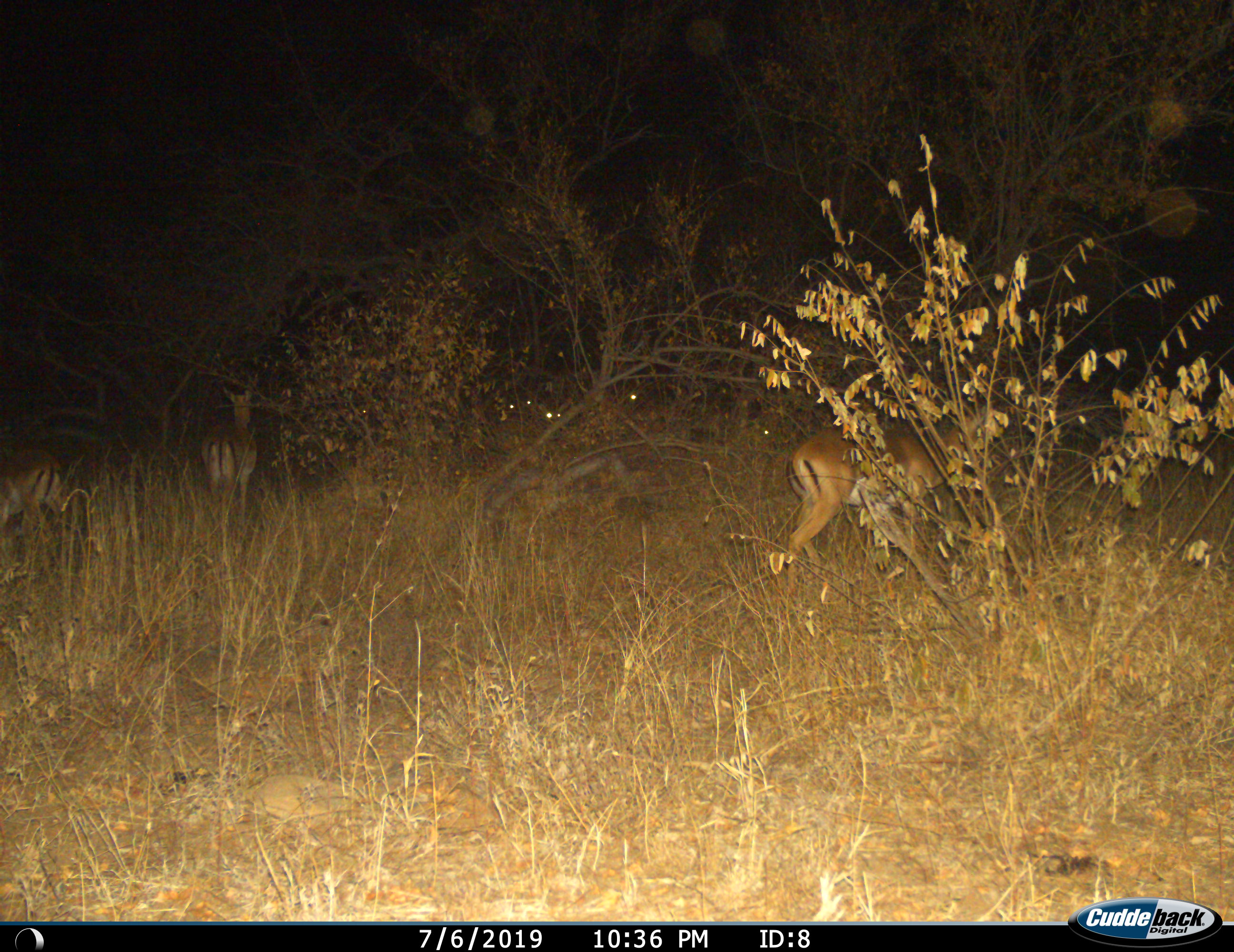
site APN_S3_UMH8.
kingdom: Animalia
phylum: Chordata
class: Mammalia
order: Artiodactyla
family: Bovidae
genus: Aepyceros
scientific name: Aepyceros melampus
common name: impala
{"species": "impala (Aepyceros melampus)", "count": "2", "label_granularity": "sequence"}